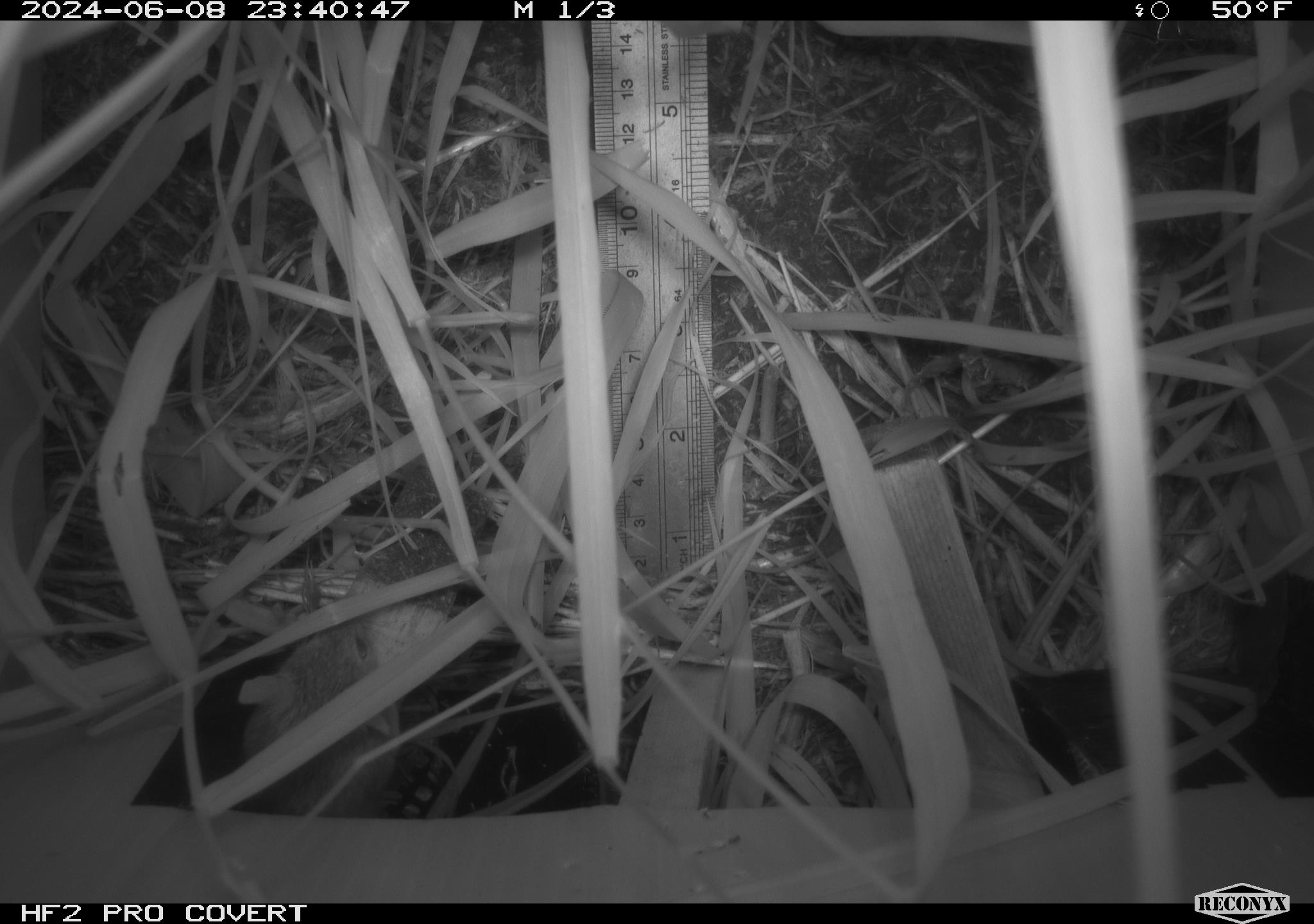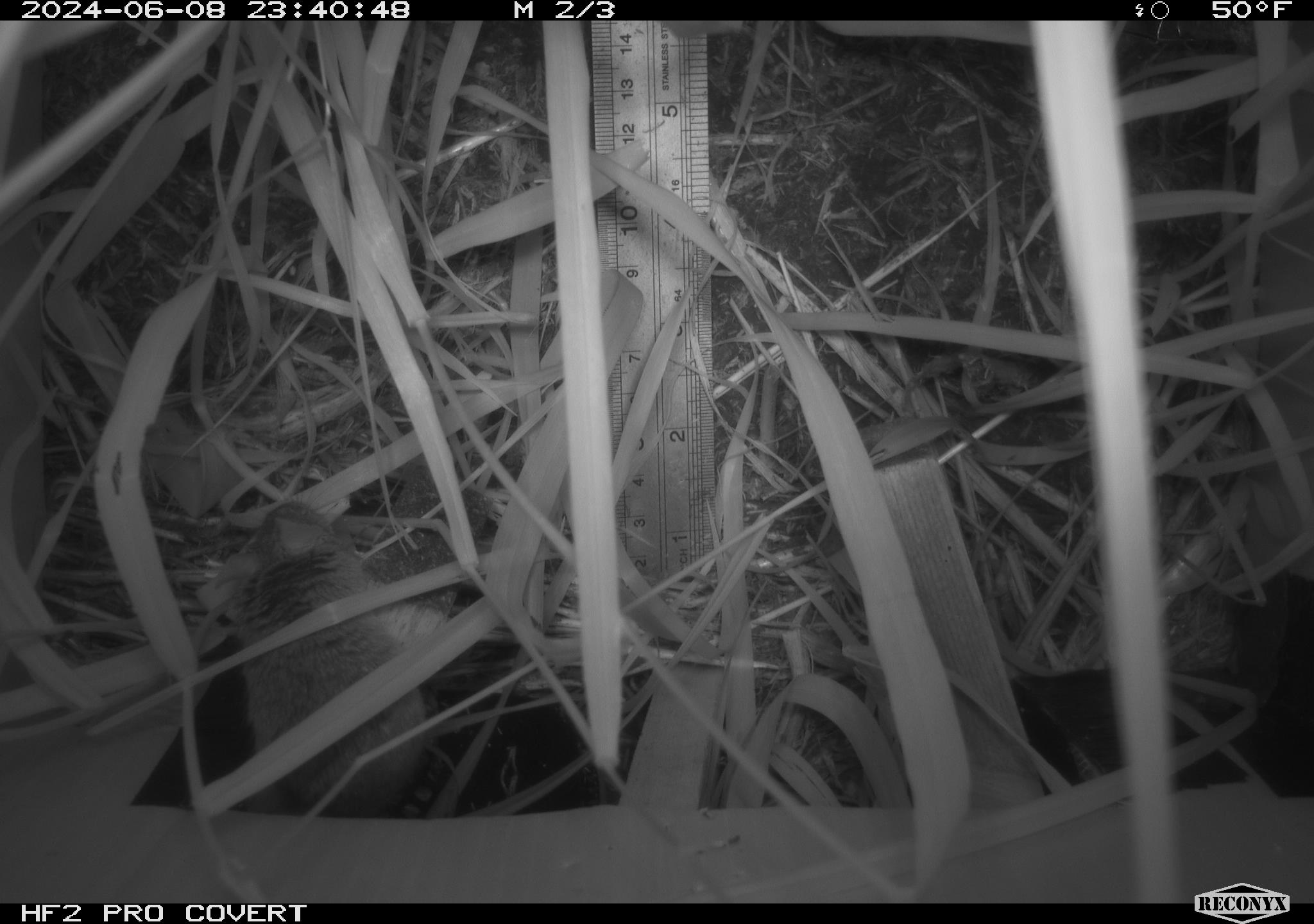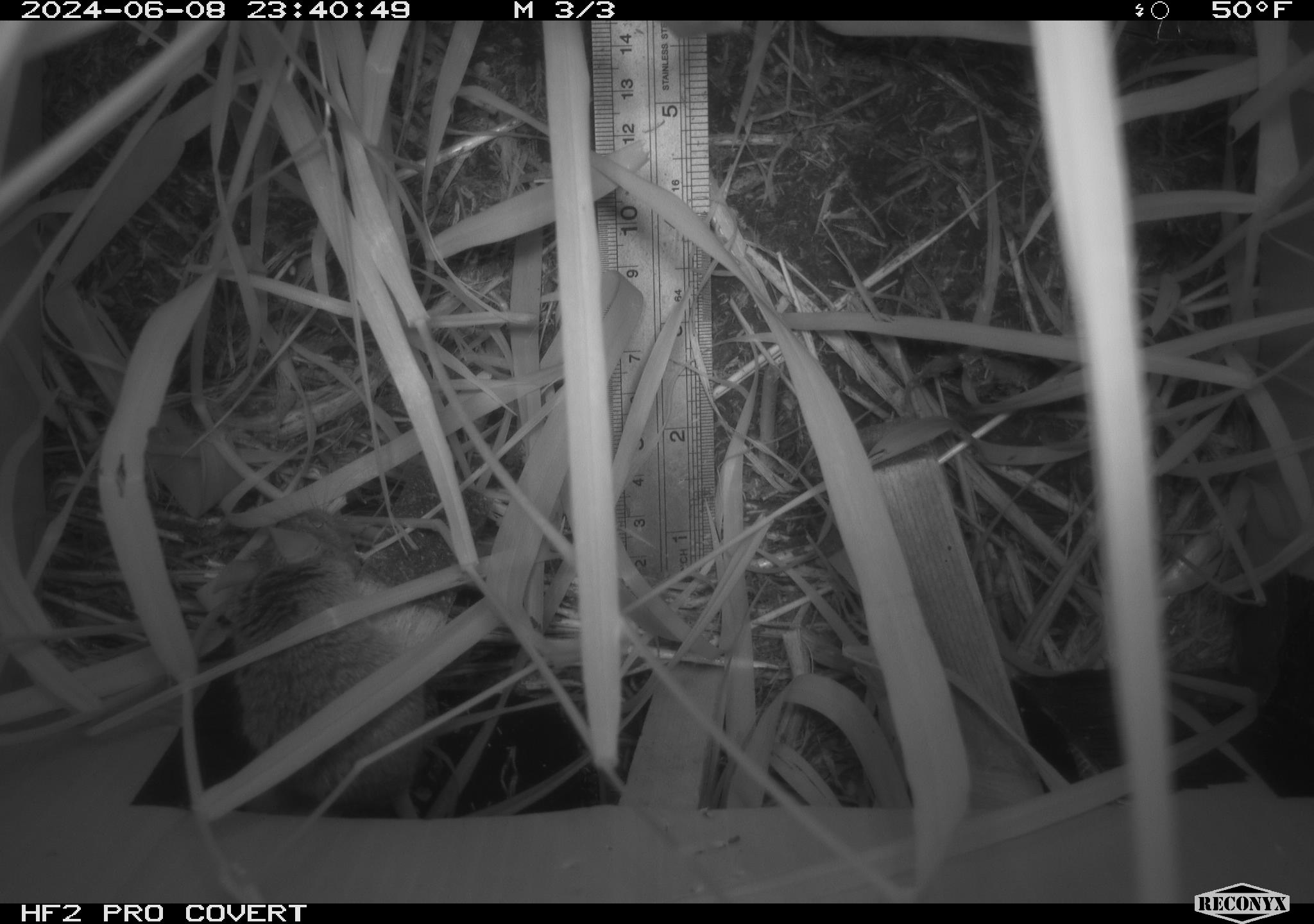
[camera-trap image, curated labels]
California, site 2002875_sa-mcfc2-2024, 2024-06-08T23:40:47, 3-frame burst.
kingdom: Animalia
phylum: Chordata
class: Mammalia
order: Rodentia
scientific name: Rodentia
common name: rodent